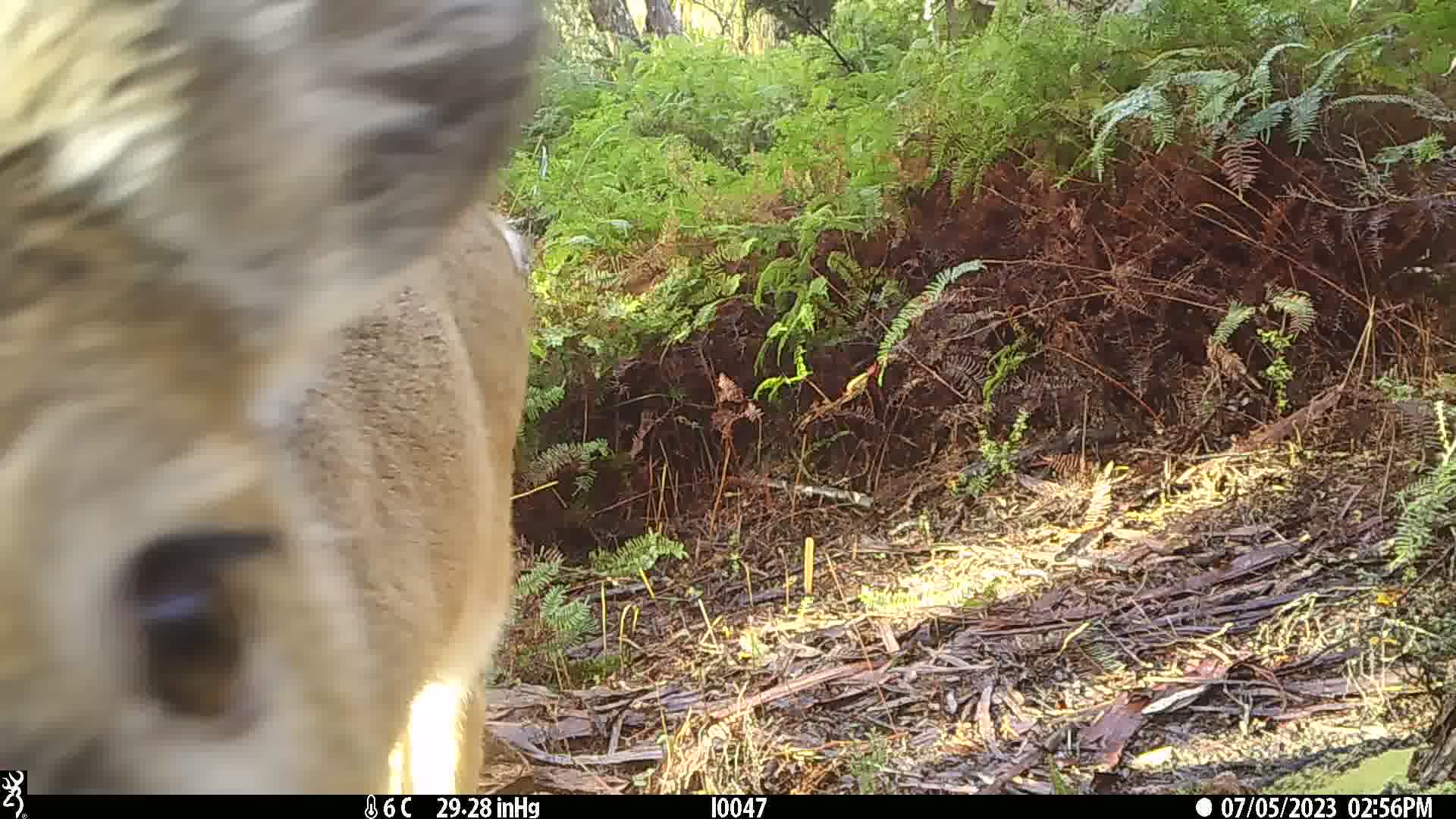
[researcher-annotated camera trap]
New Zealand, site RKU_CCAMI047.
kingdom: Animalia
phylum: Chordata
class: Mammalia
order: Artiodactyla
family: Cervidae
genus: Odocoileus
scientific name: Odocoileus virginianus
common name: white-tailed deer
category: white tailed deer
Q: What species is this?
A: White tailed deer (white-tailed deer) (Odocoileus virginianus).